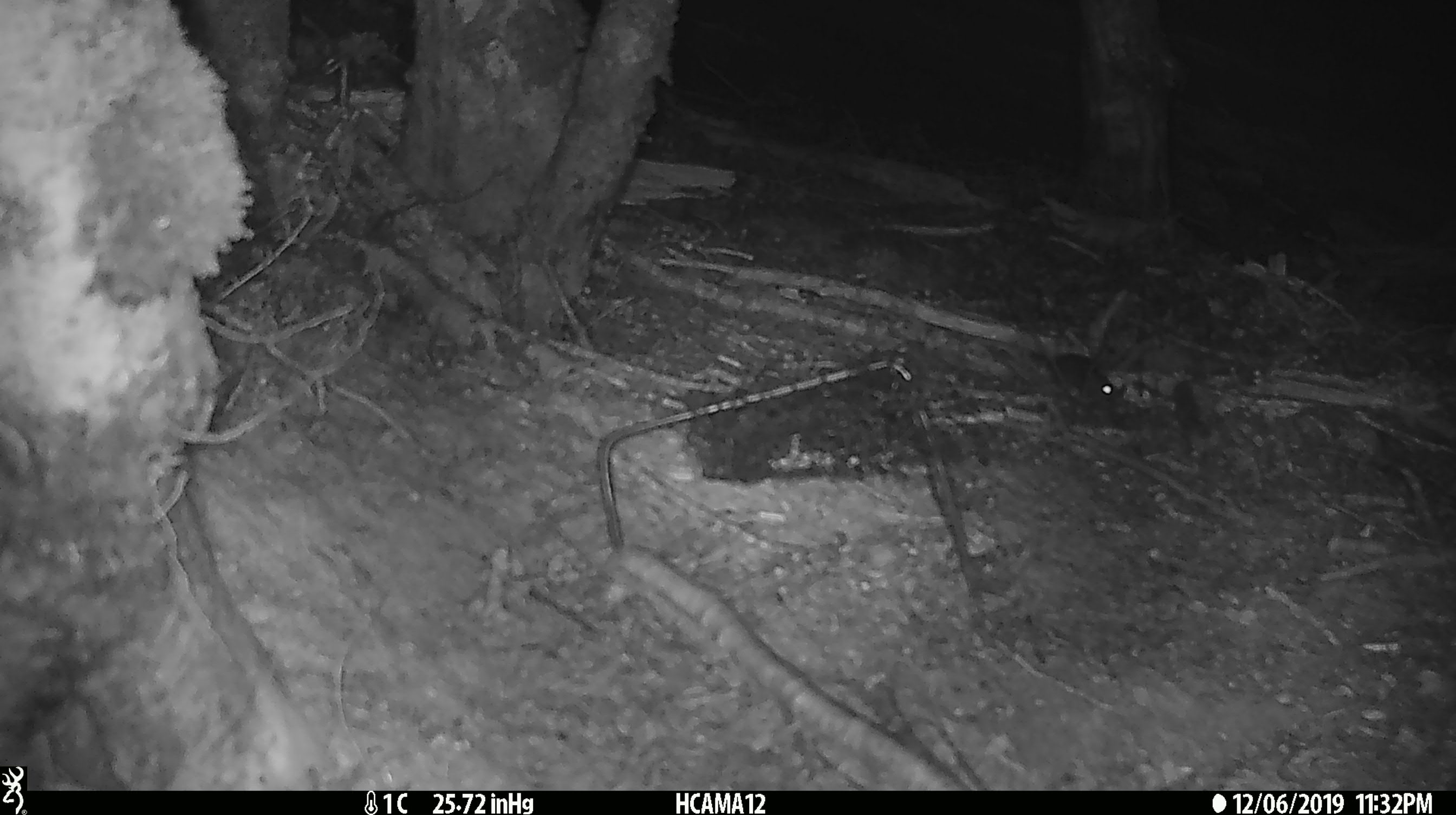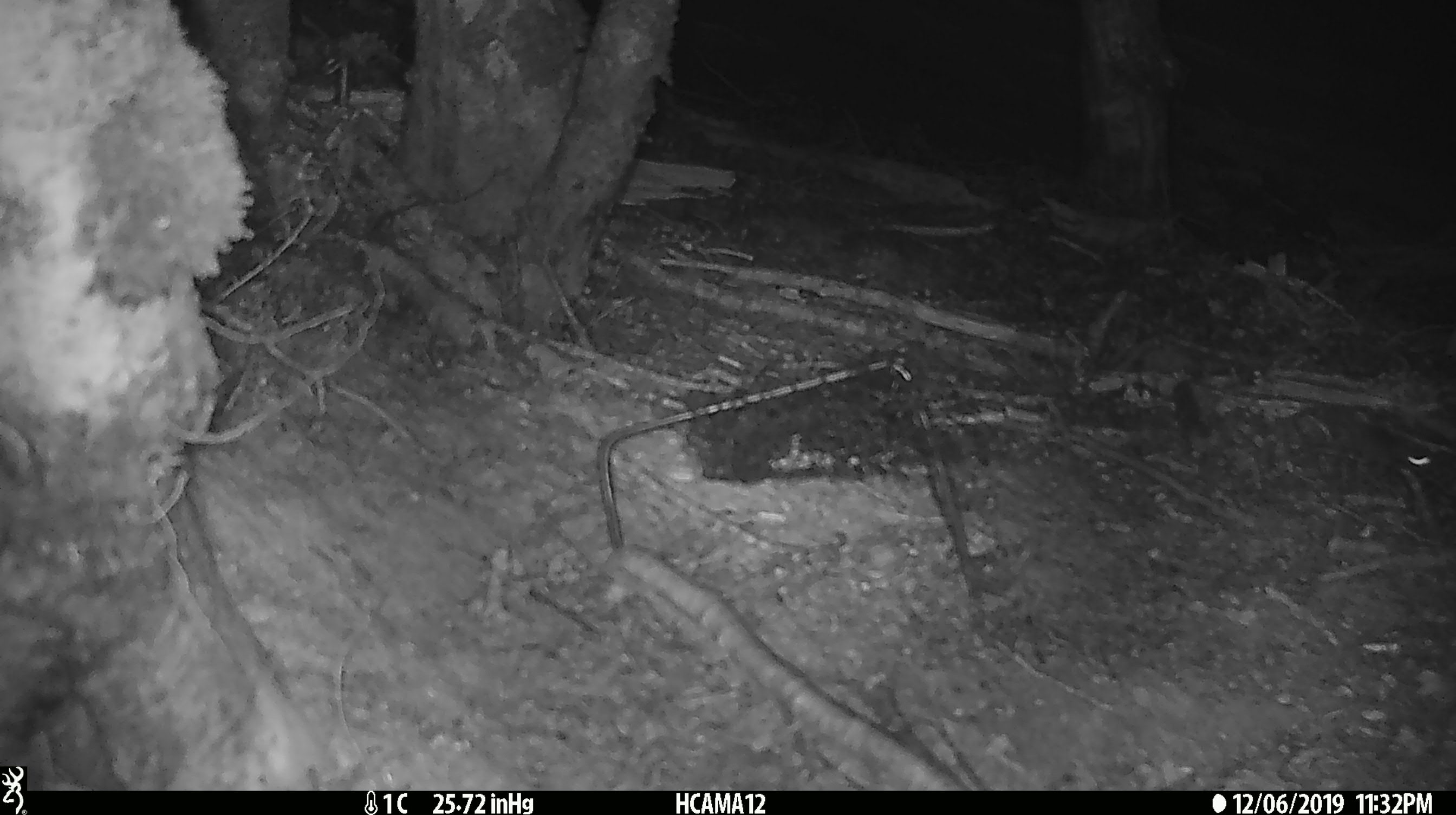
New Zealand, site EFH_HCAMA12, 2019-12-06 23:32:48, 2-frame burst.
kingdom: Animalia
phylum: Chordata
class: Mammalia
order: Rodentia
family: Muridae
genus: Mus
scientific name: Mus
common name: mouse